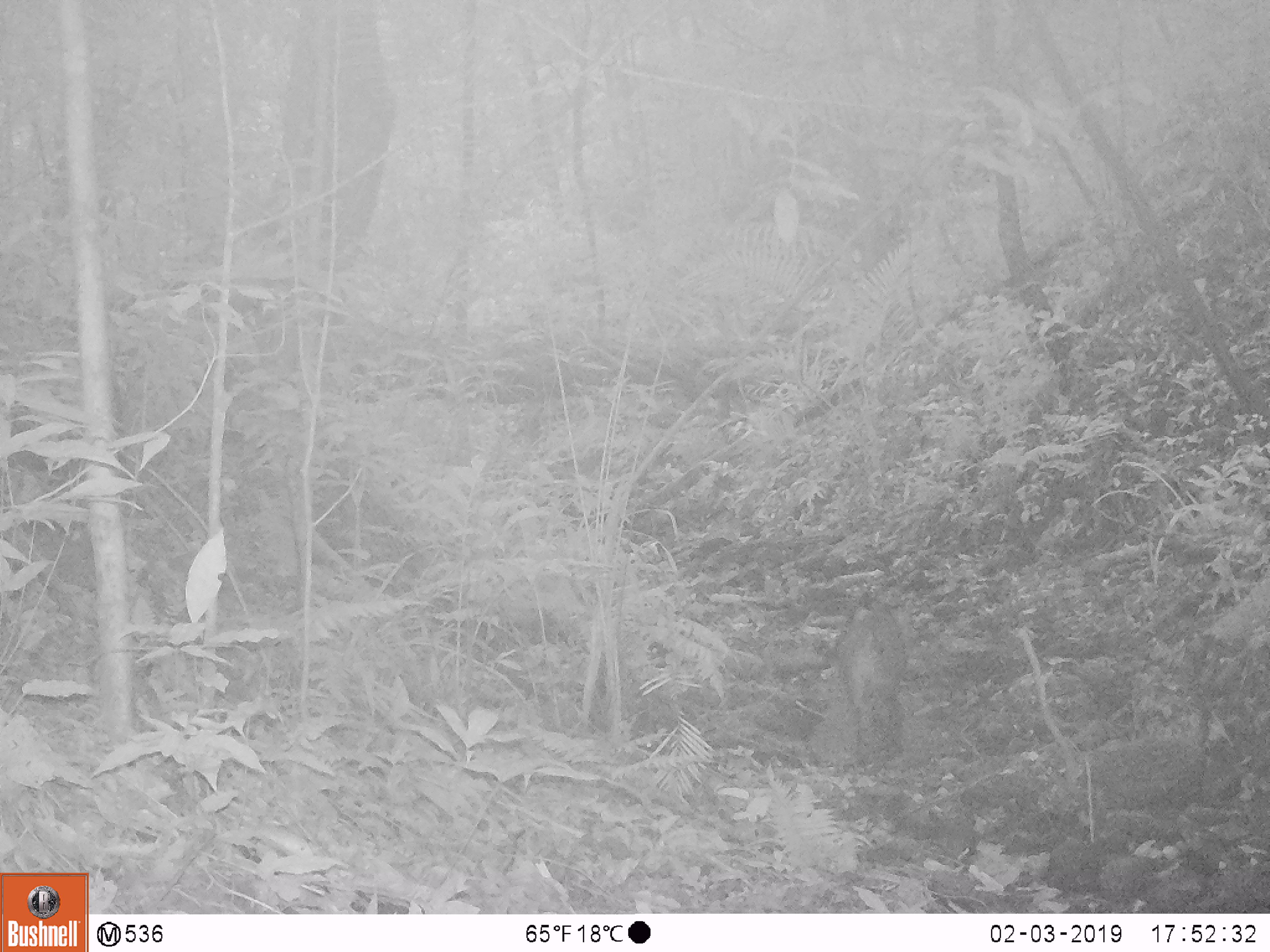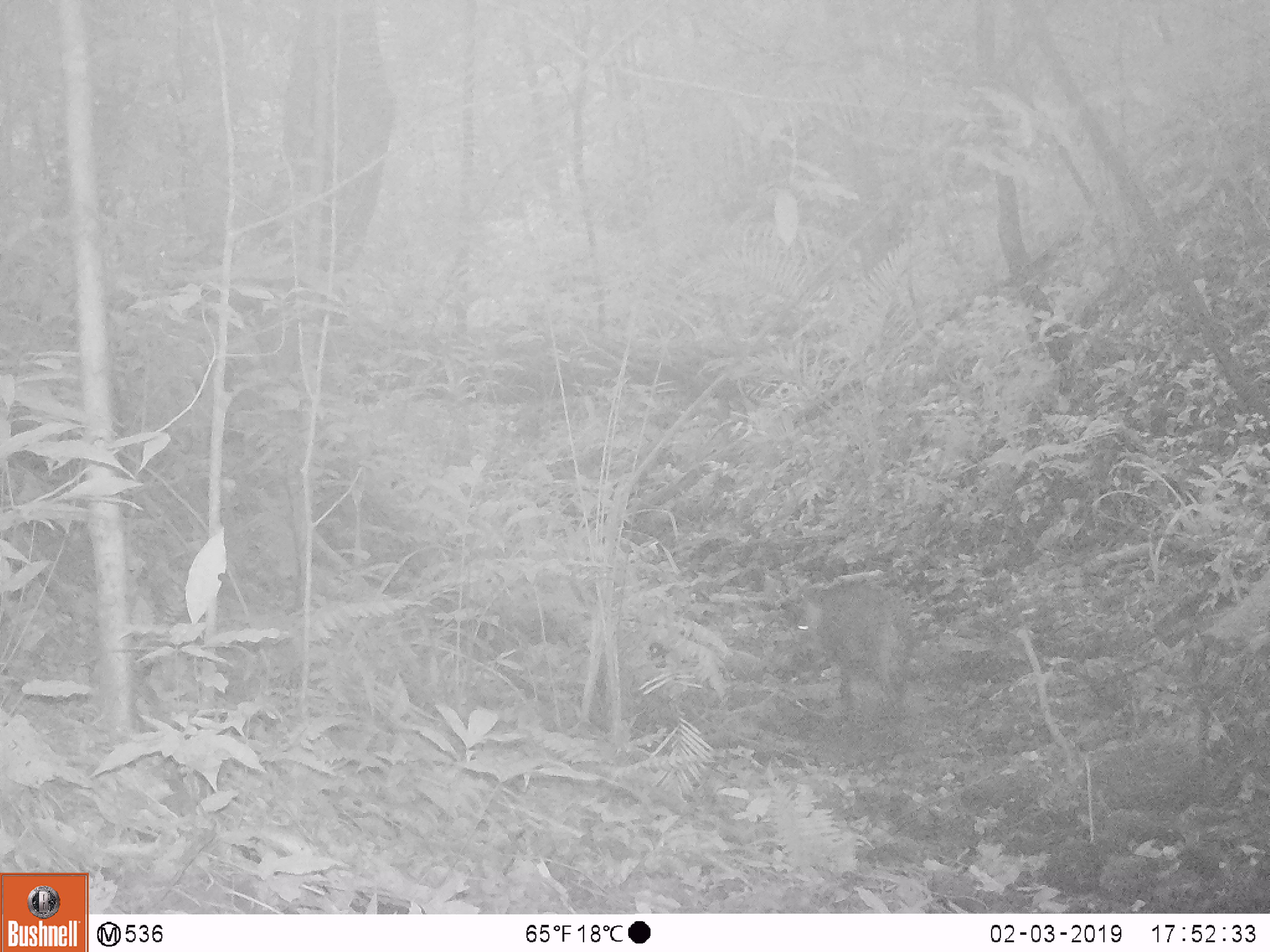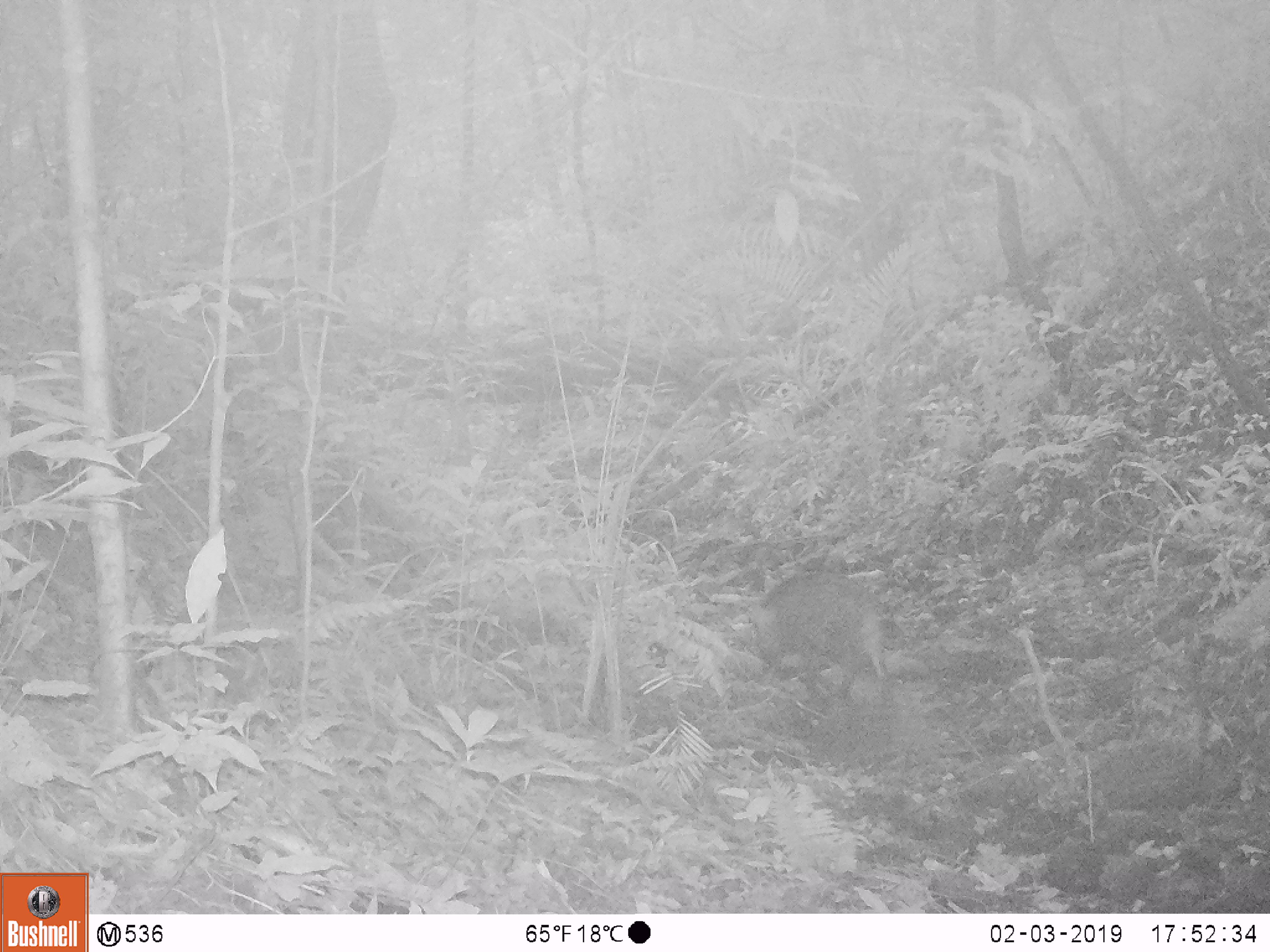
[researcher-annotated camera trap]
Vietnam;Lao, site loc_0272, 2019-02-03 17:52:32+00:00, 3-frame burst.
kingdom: Animalia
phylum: Chordata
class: Mammalia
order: Artiodactyla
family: Suidae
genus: Sus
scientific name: Sus scrofa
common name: eurasian wild pig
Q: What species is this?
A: Eurasian wild pig (Sus scrofa).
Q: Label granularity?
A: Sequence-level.